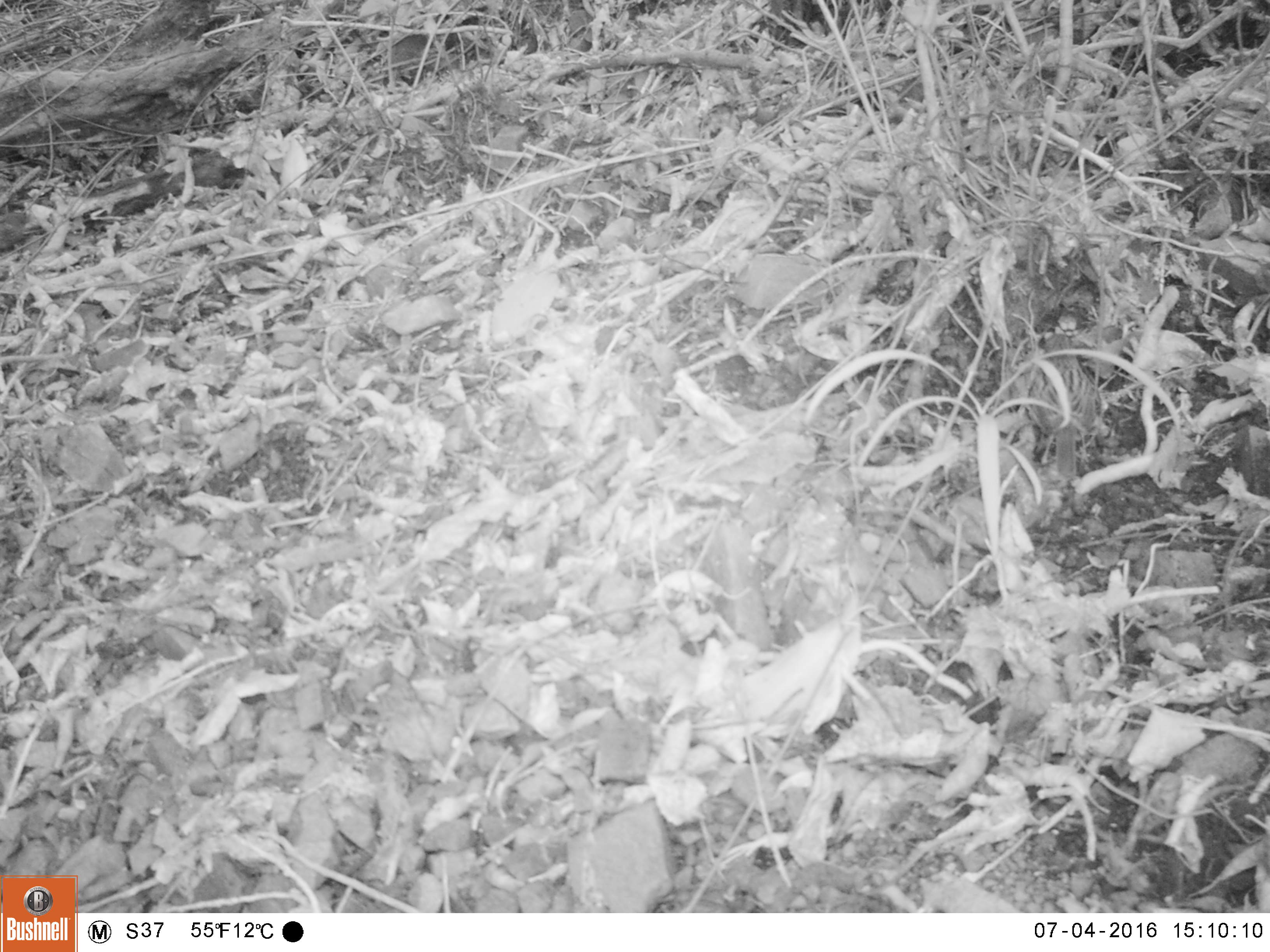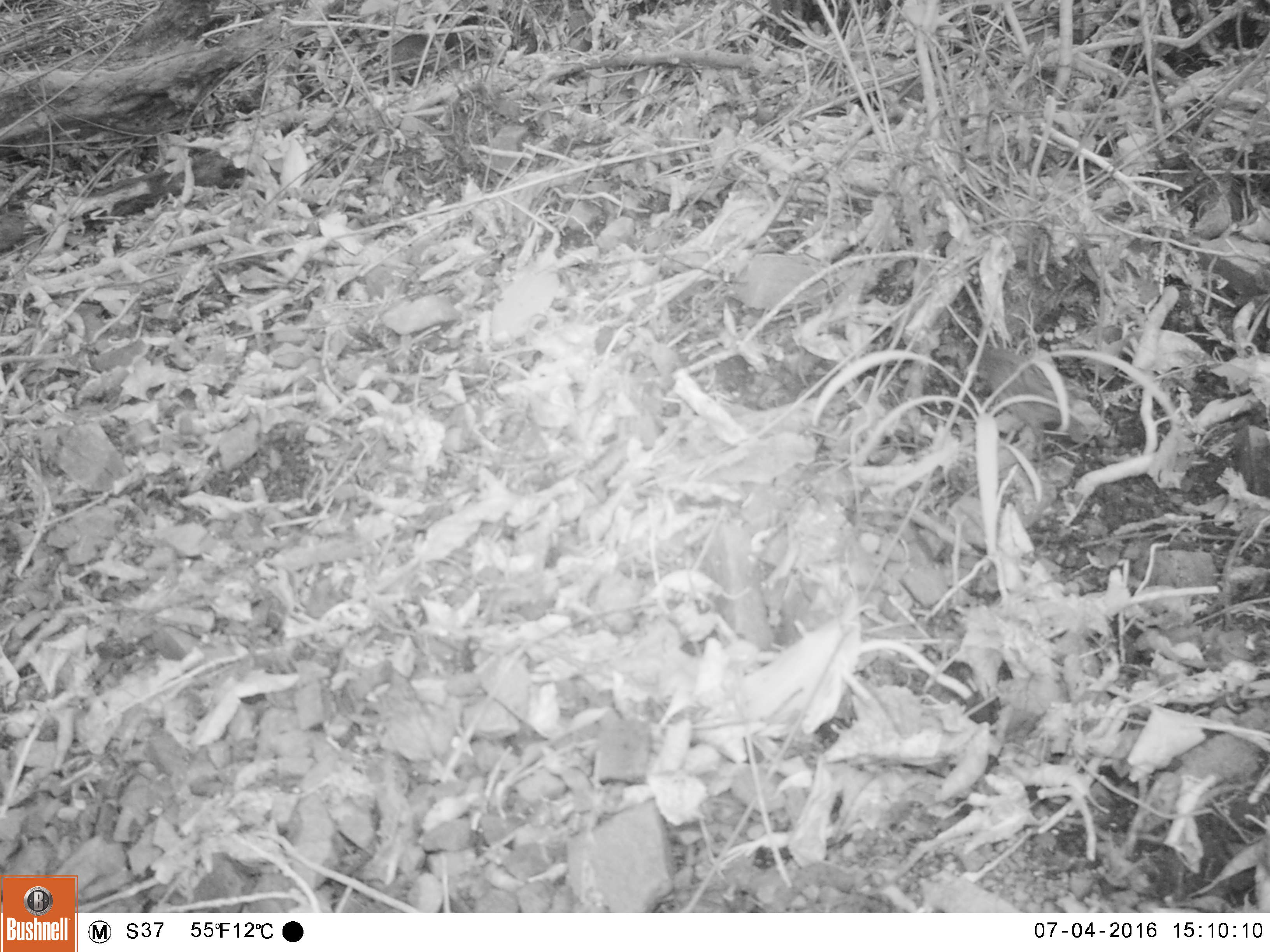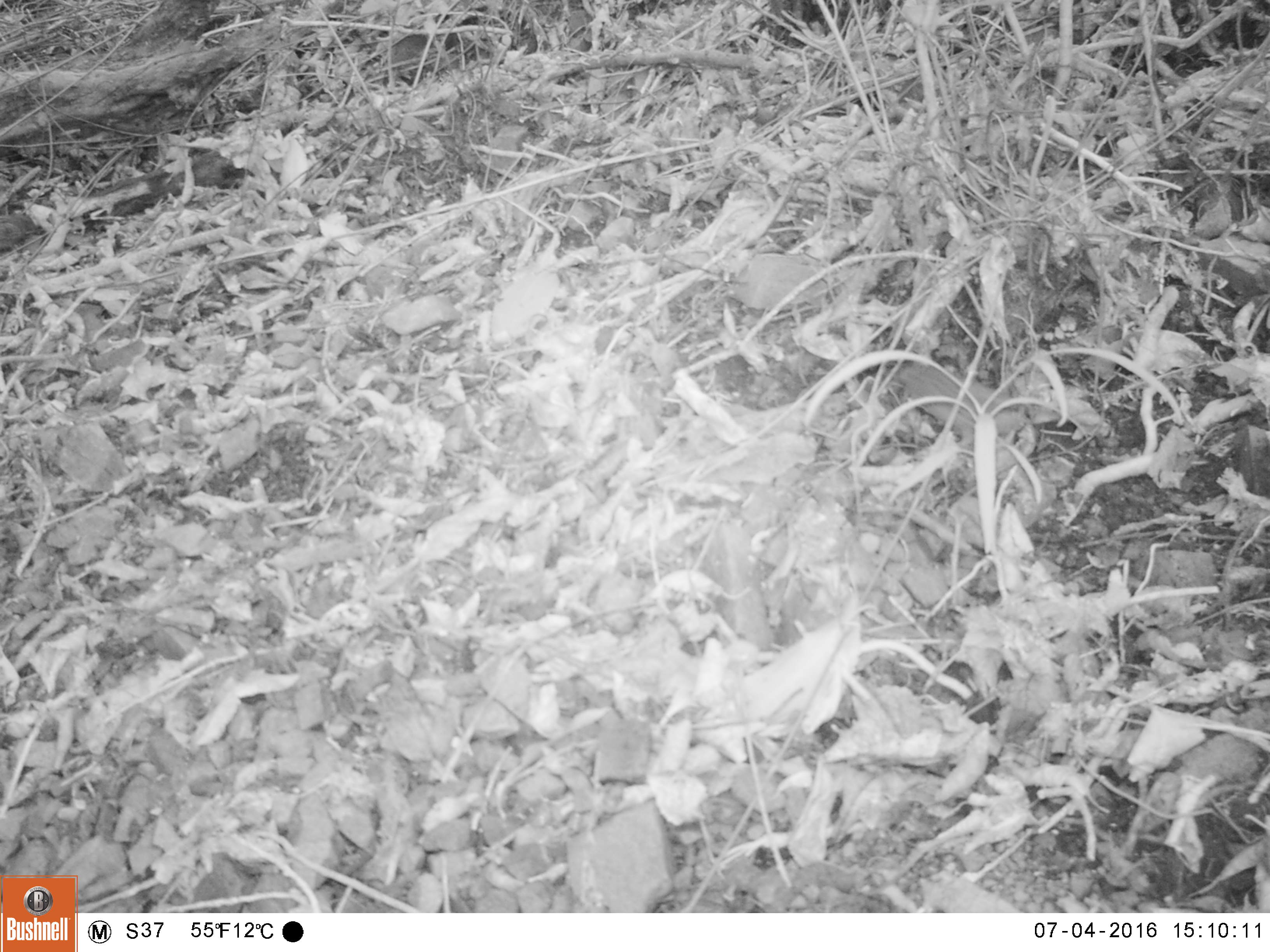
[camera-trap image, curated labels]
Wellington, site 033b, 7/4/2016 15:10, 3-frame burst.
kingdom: Animalia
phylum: Chordata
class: Aves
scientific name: Aves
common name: bird